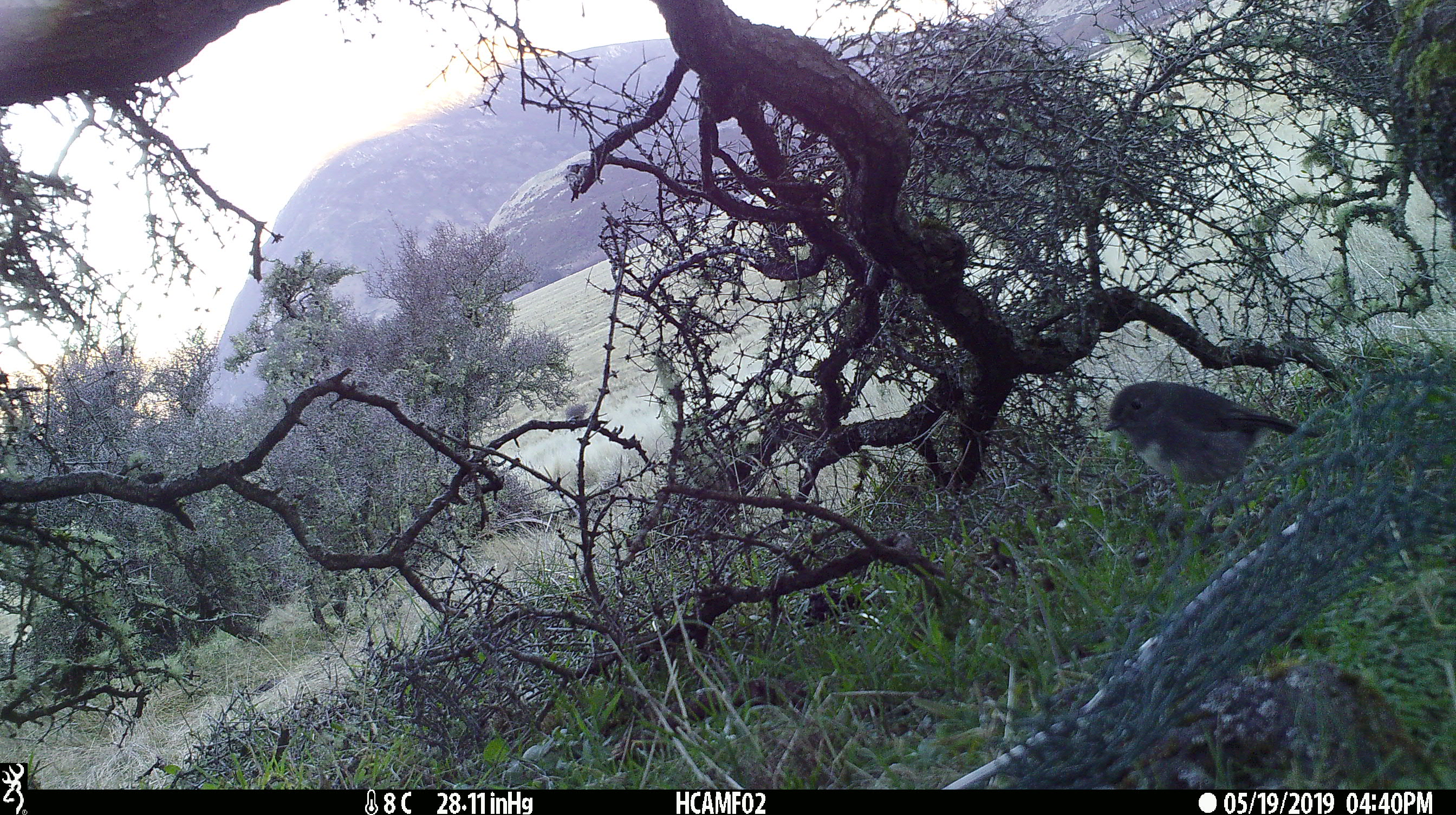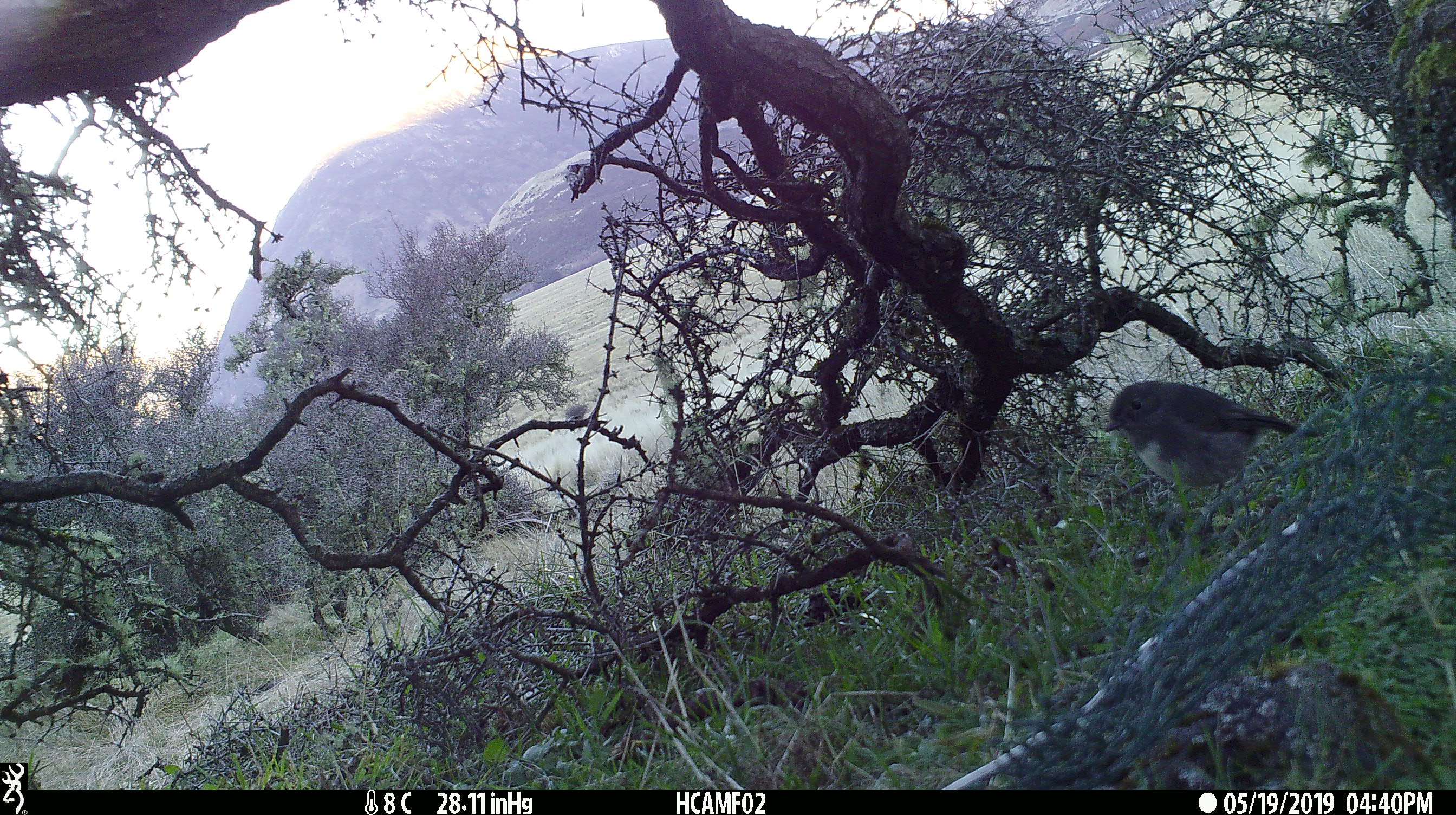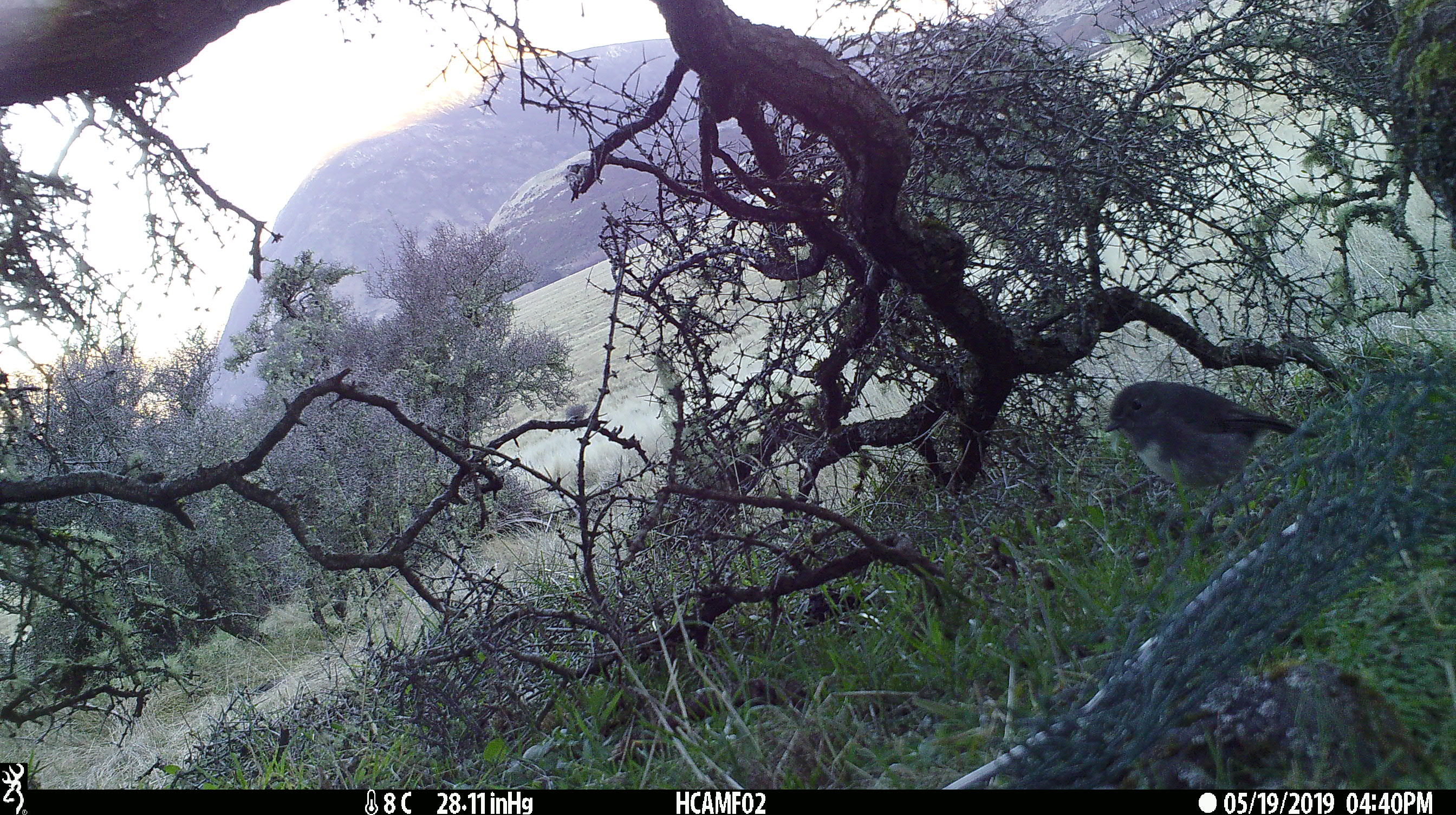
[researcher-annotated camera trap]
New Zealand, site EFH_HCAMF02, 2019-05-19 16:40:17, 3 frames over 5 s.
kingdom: Animalia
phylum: Chordata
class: Aves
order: Passeriformes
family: Petroicidae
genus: Petroica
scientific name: Petroica australis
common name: new zealand robin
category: robin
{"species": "robin (new zealand robin) (Petroica australis)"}